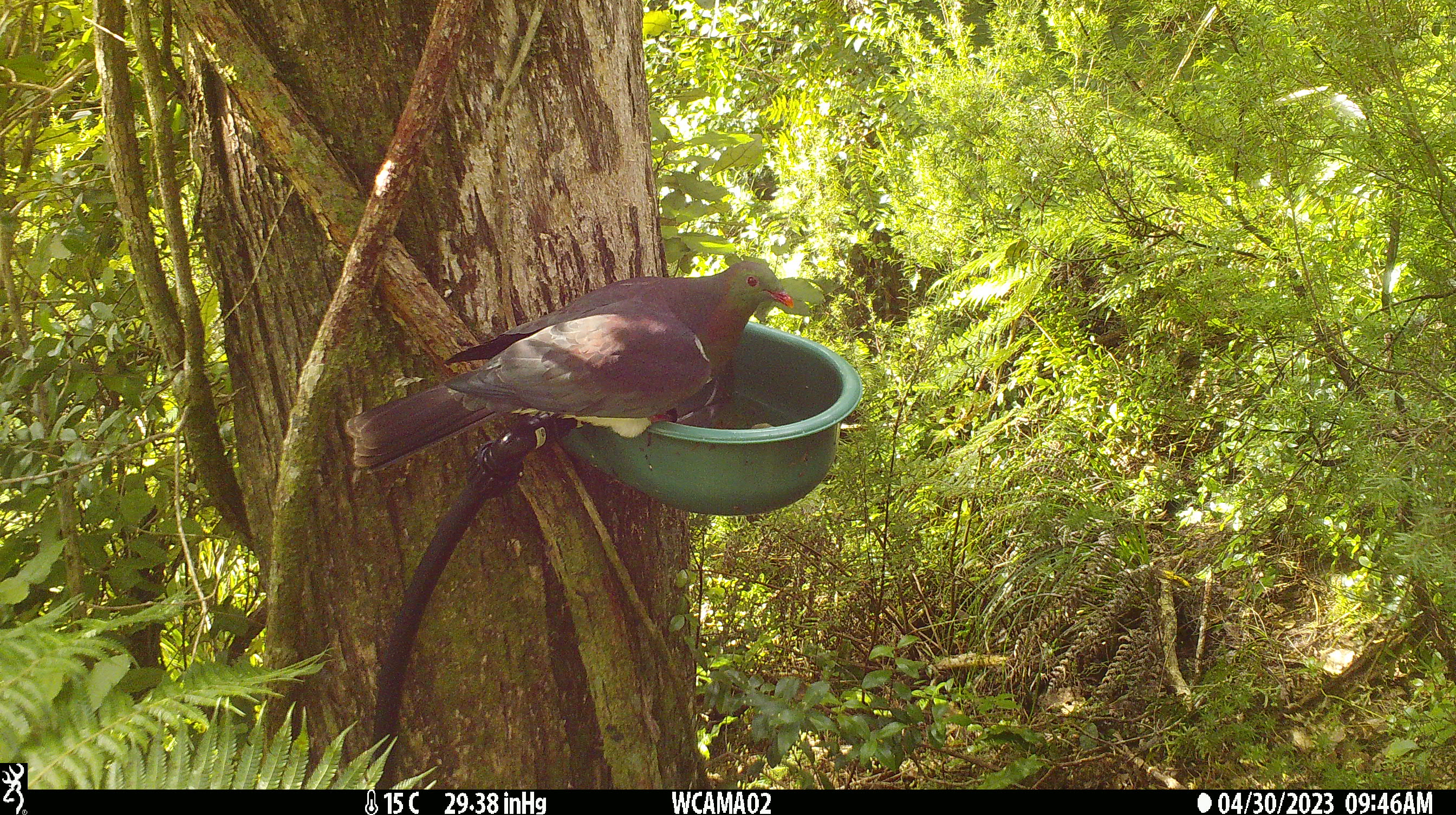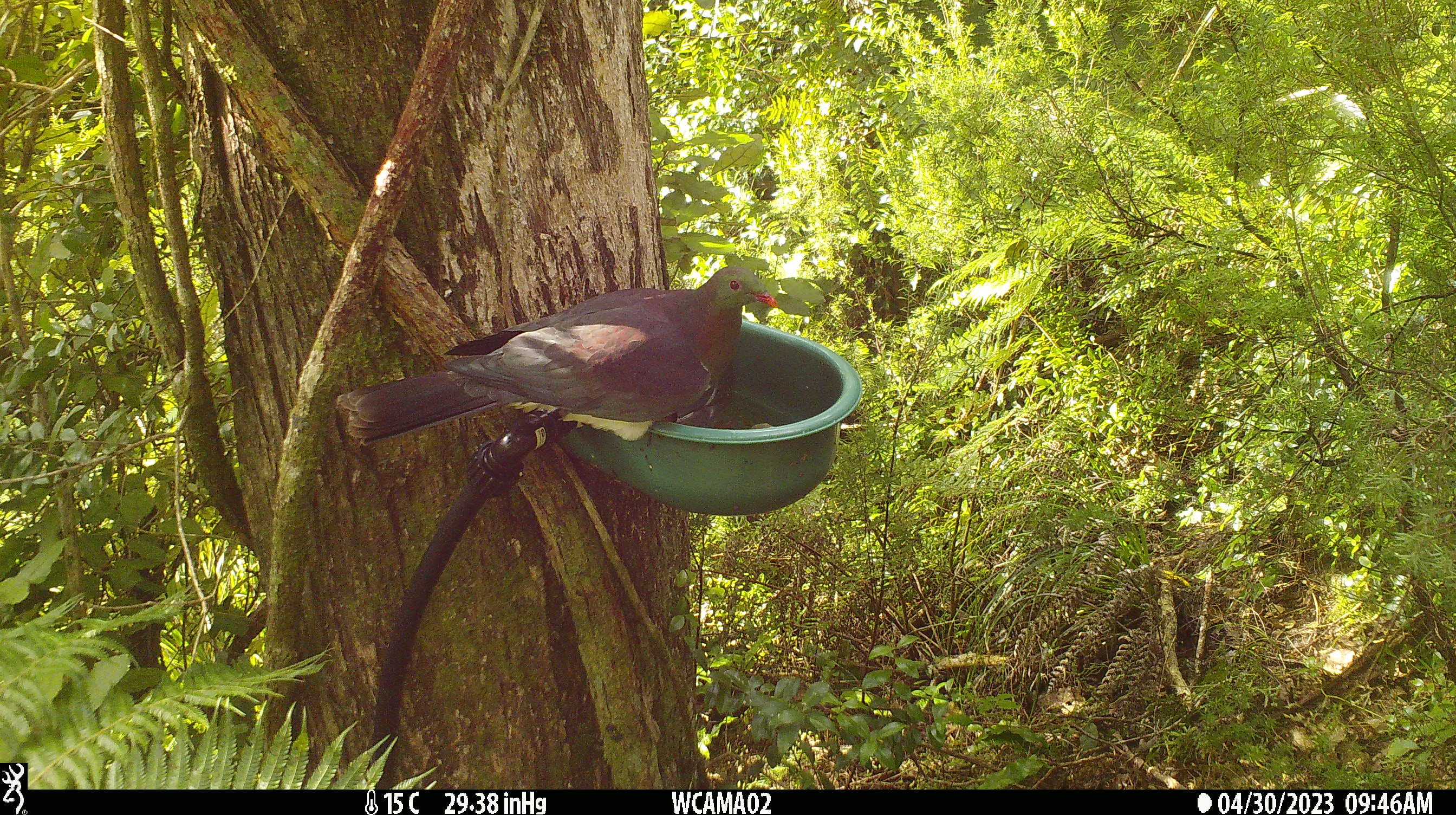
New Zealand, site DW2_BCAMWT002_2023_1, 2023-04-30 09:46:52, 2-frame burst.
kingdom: Animalia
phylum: Chordata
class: Aves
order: Columbiformes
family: Columbidae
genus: Hemiphaga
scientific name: Hemiphaga novaeseelandiae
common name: new zealand pigeon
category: kereru